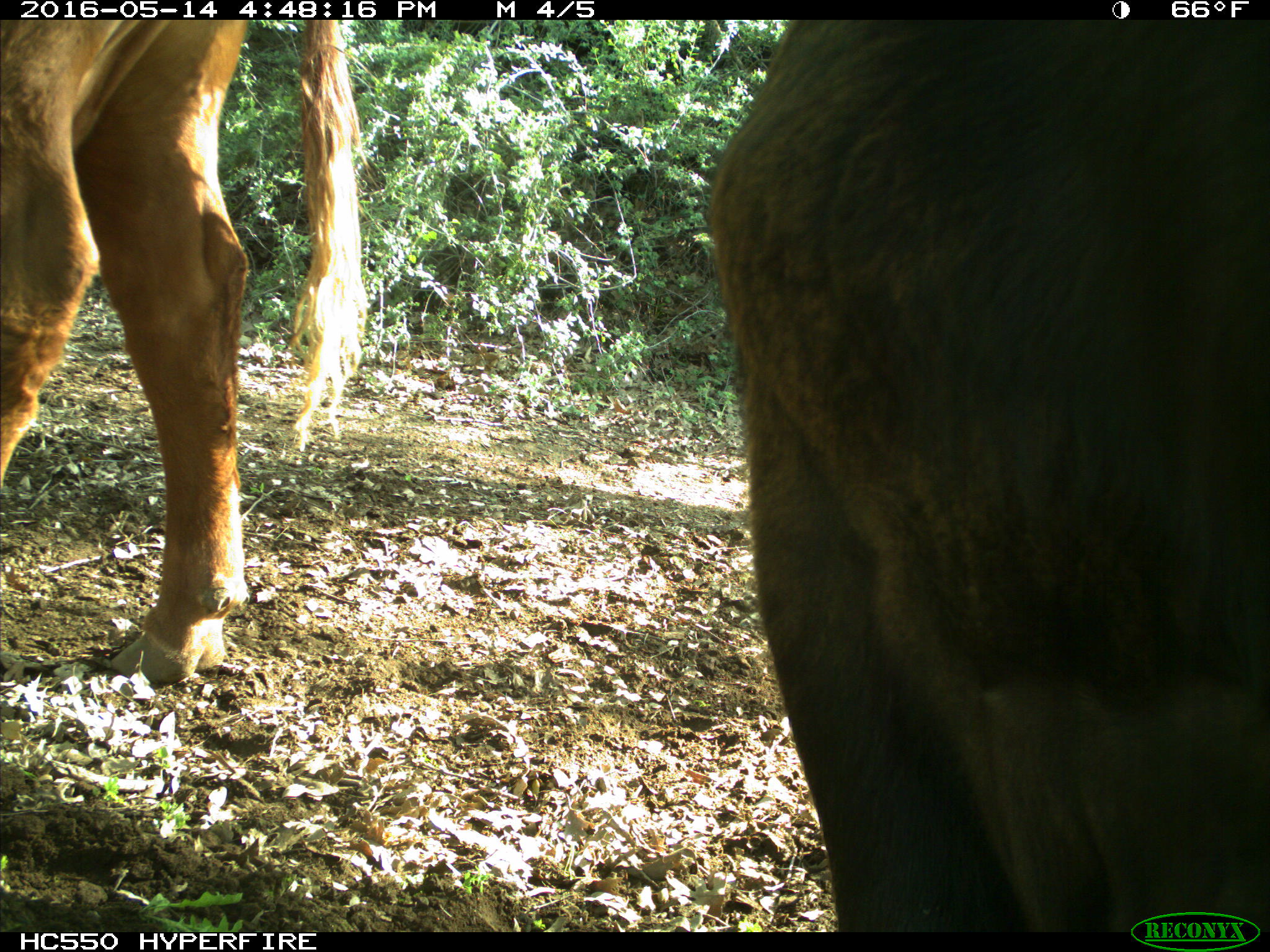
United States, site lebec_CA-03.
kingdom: Animalia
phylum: Chordata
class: Mammalia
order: Artiodactyla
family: Bovidae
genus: Bos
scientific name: Bos taurus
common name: domestic cow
Bos taurus (domestic cow).